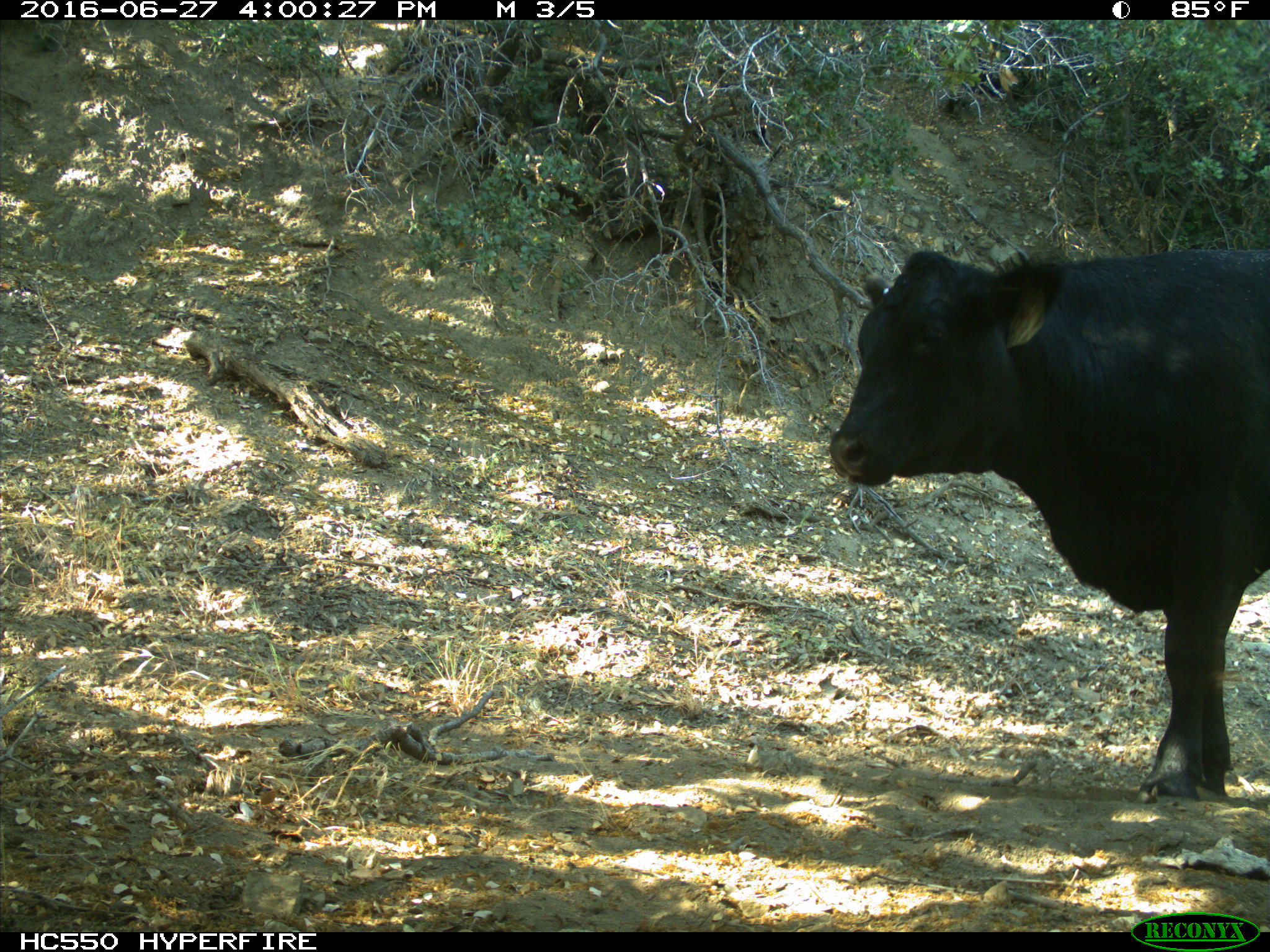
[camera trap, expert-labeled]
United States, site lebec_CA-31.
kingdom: Animalia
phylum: Chordata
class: Mammalia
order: Artiodactyla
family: Bovidae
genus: Bos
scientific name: Bos taurus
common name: domestic cow